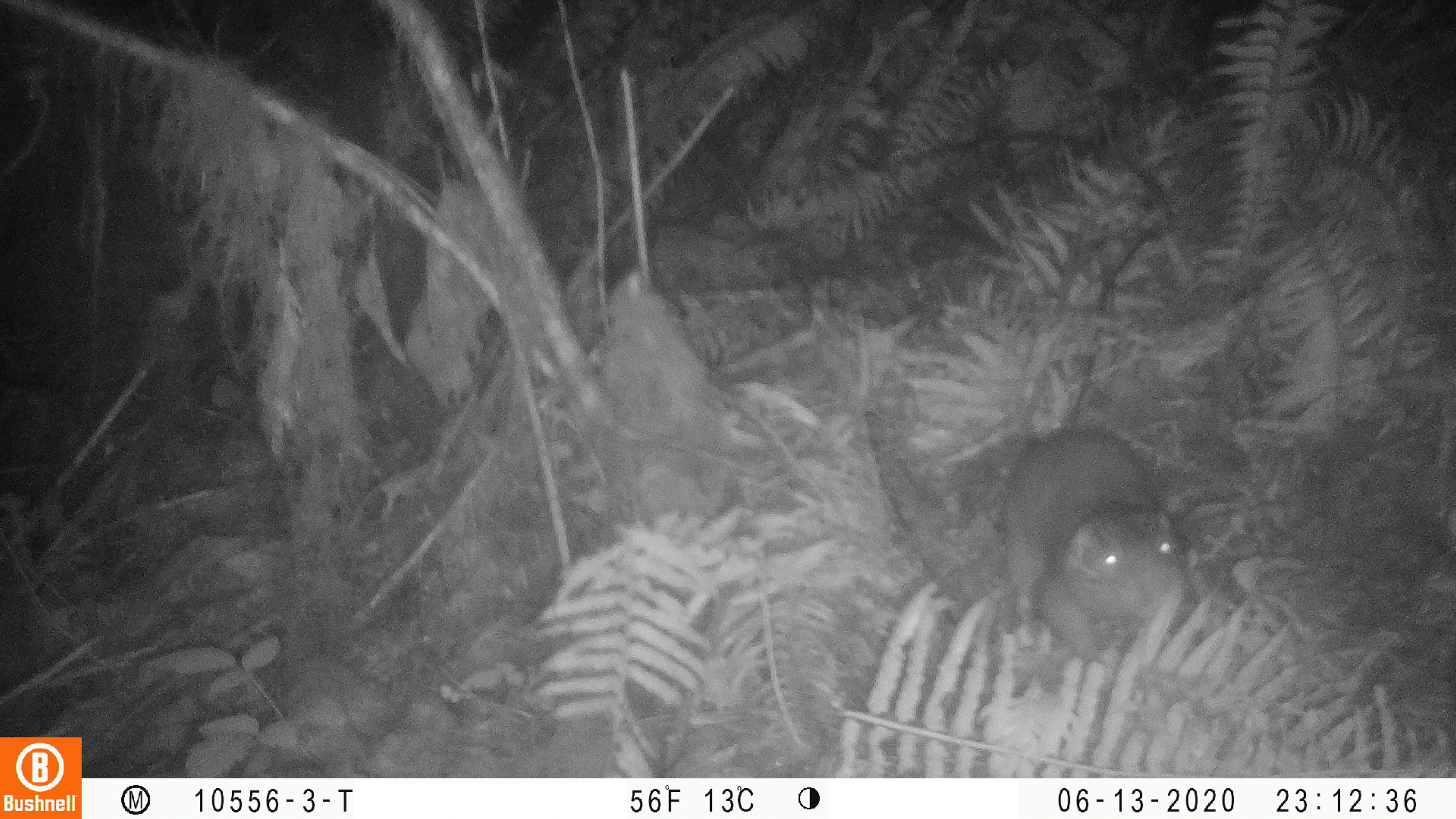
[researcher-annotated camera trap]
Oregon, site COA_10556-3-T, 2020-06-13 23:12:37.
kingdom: Animalia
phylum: Chordata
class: Mammalia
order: Rodentia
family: Aplodontiidae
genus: Aplodontia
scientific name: Aplodontia rufa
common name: mountain beaver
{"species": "mountain beaver (Aplodontia rufa)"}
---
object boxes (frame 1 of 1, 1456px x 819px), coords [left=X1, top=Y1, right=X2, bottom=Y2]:
mountain beaver: [left=988, top=418, right=1208, bottom=666]